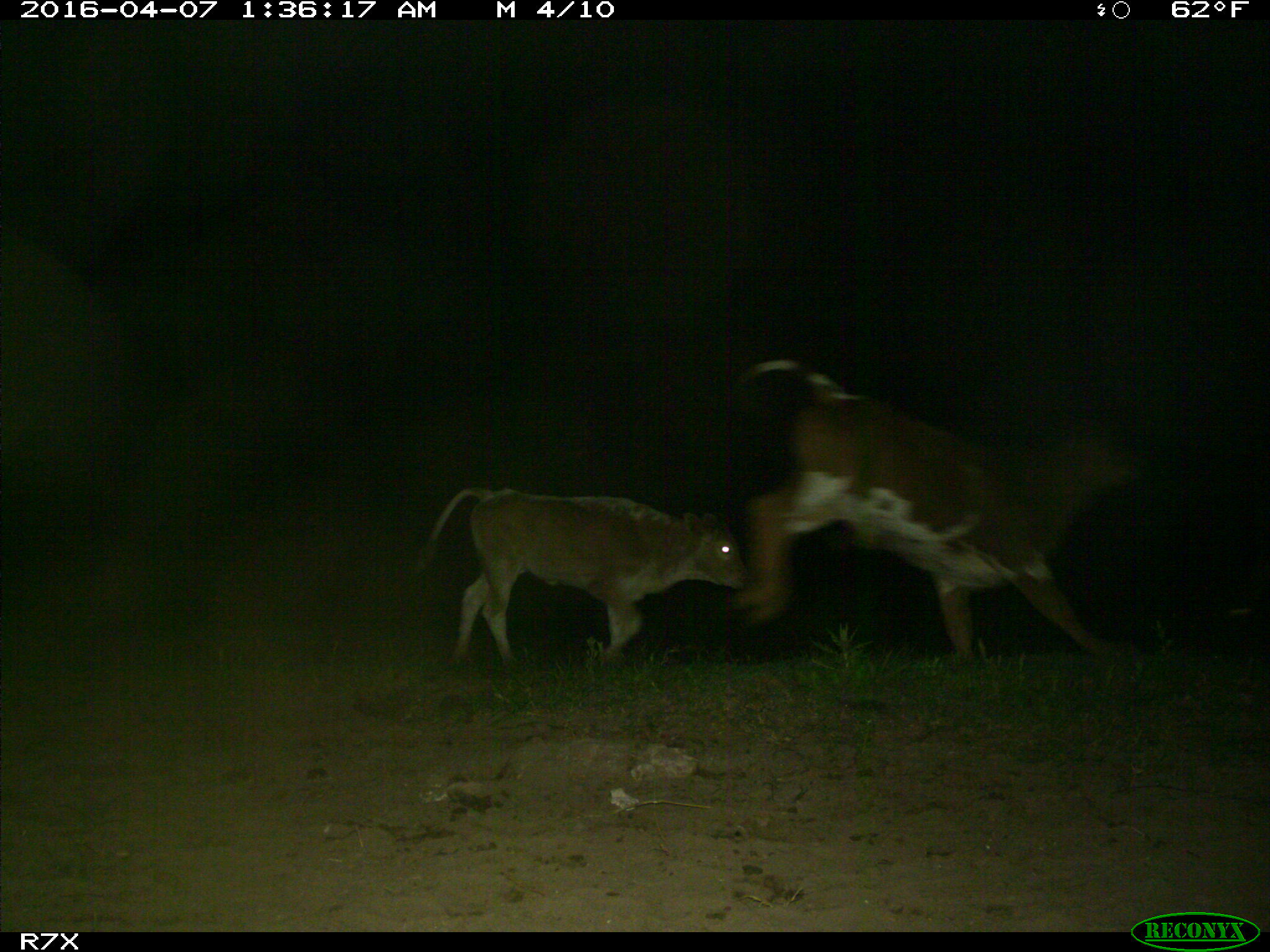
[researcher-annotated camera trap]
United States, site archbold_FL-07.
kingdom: Animalia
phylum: Chordata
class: Mammalia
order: Artiodactyla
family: Bovidae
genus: Bos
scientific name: Bos taurus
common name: domestic cow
Bos taurus (domestic cow).